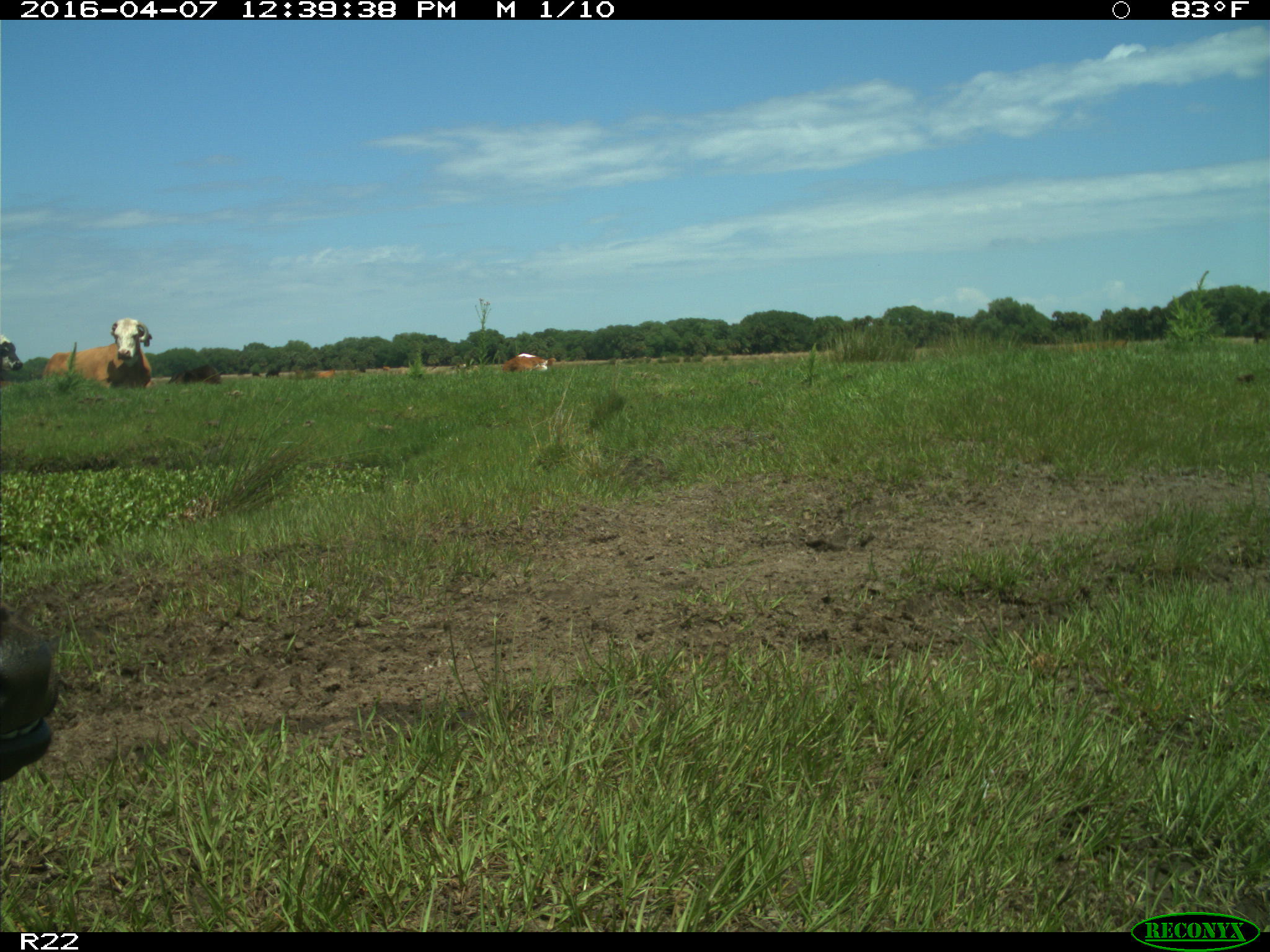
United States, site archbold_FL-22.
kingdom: Animalia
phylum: Chordata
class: Mammalia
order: Artiodactyla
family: Bovidae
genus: Bos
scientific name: Bos taurus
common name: domestic cow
Bos taurus (domestic cow).